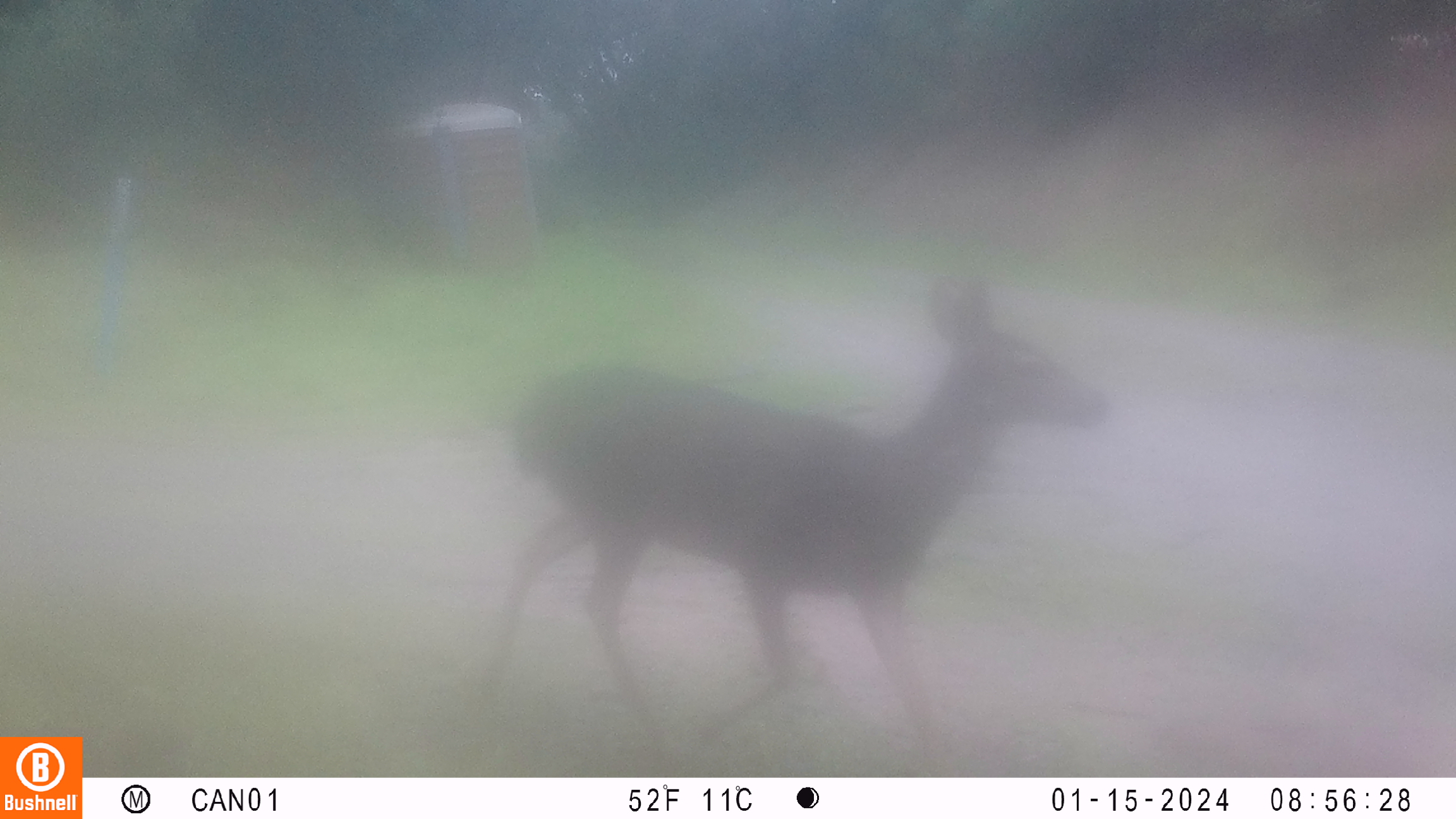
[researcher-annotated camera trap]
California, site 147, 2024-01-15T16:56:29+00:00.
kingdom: Animalia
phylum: Chordata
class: Mammalia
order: Artiodactyla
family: Cervidae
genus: Odocoileus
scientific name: Odocoileus hemionus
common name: mule deer